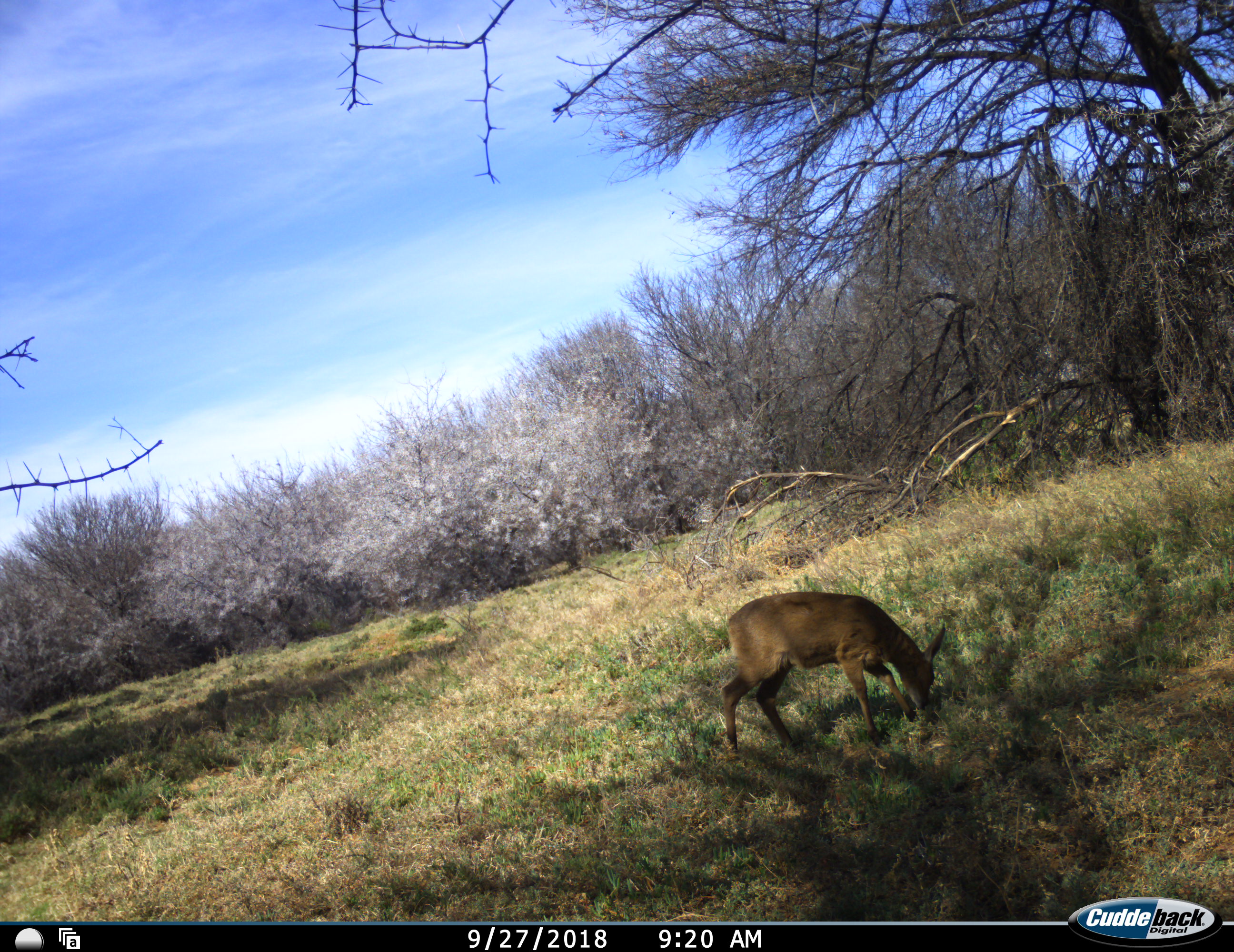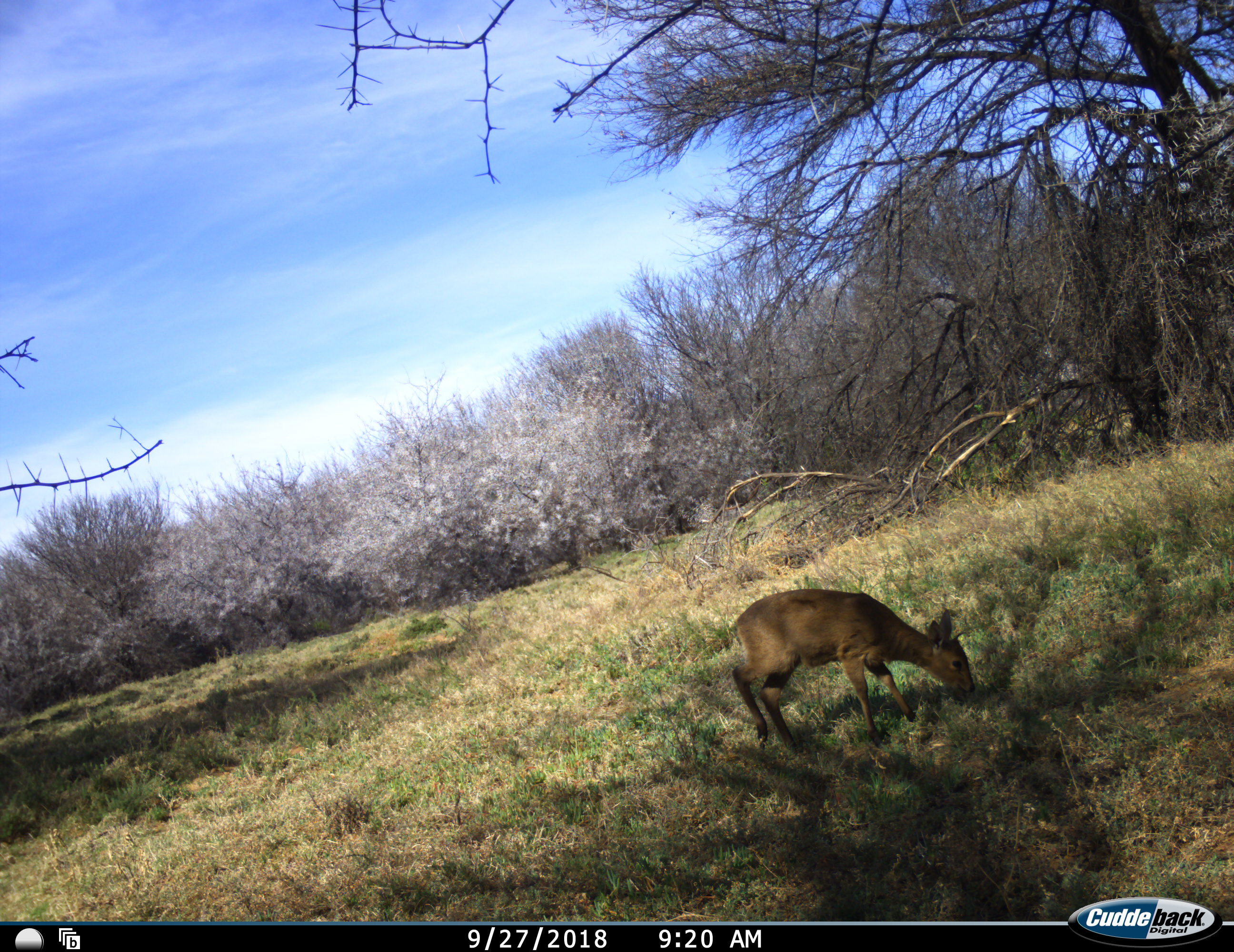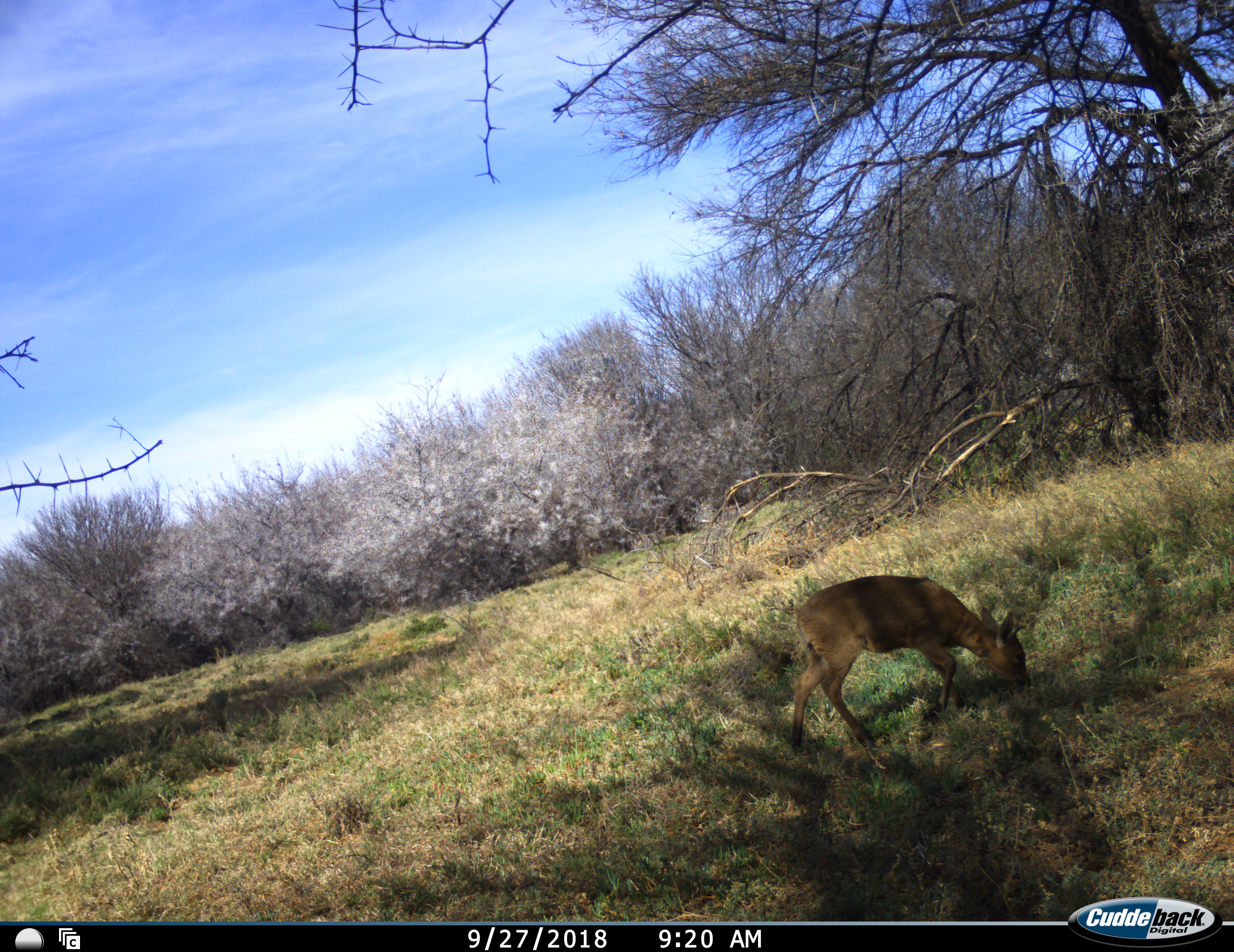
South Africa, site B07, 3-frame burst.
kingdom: Animalia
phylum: Chordata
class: Mammalia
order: Artiodactyla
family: Bovidae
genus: Sylvicapra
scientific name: Sylvicapra grimmia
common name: common grey duiker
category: duikercommongrey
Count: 1.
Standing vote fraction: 20%.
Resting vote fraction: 0%.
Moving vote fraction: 40%.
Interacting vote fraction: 0%.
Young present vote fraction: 0%.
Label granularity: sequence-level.